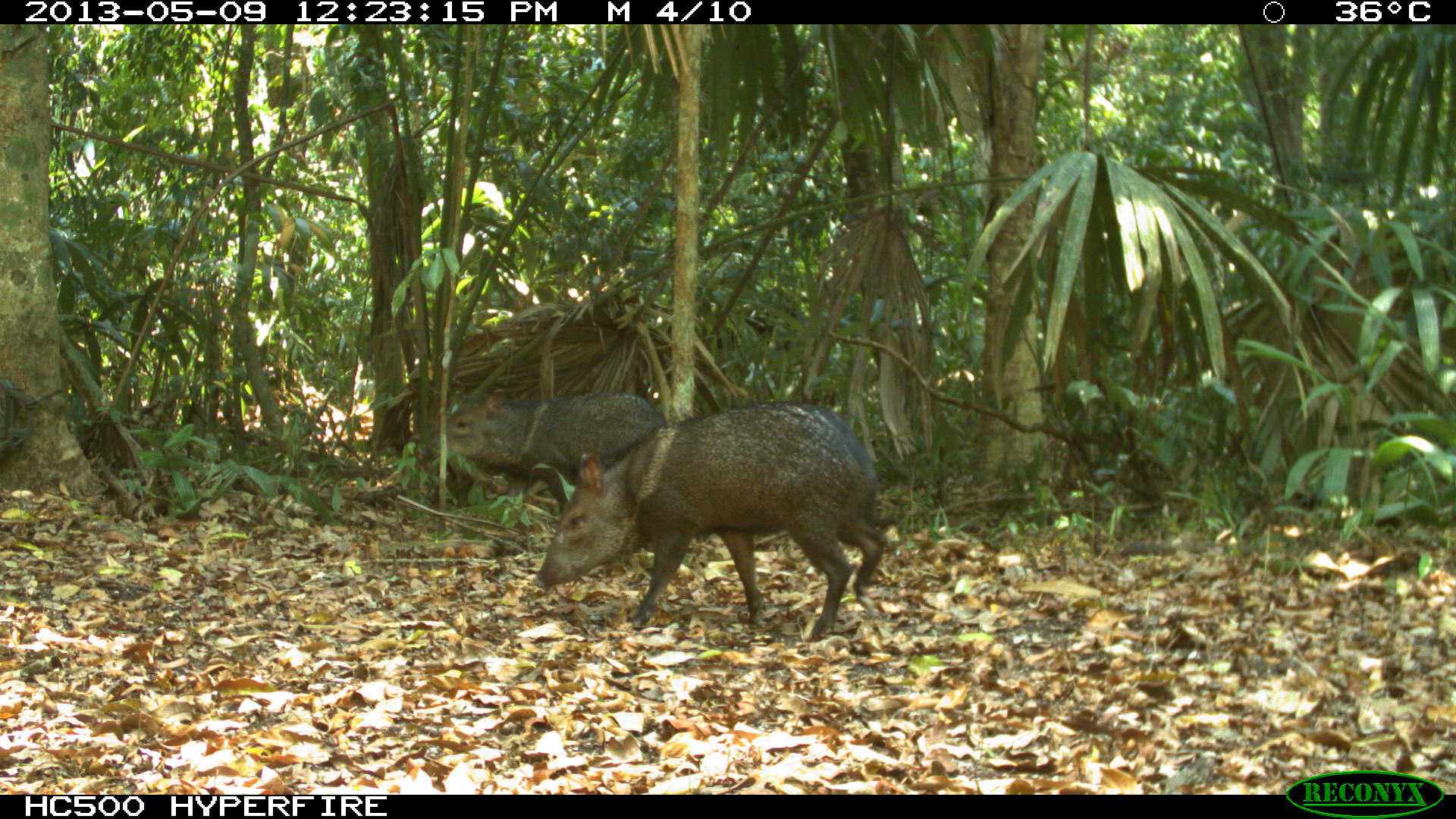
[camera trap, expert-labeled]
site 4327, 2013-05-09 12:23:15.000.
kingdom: Animalia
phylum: Chordata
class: Mammalia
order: Artiodactyla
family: Tayassuidae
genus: Pecari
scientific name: Pecari tajacu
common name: collared peccary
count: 2